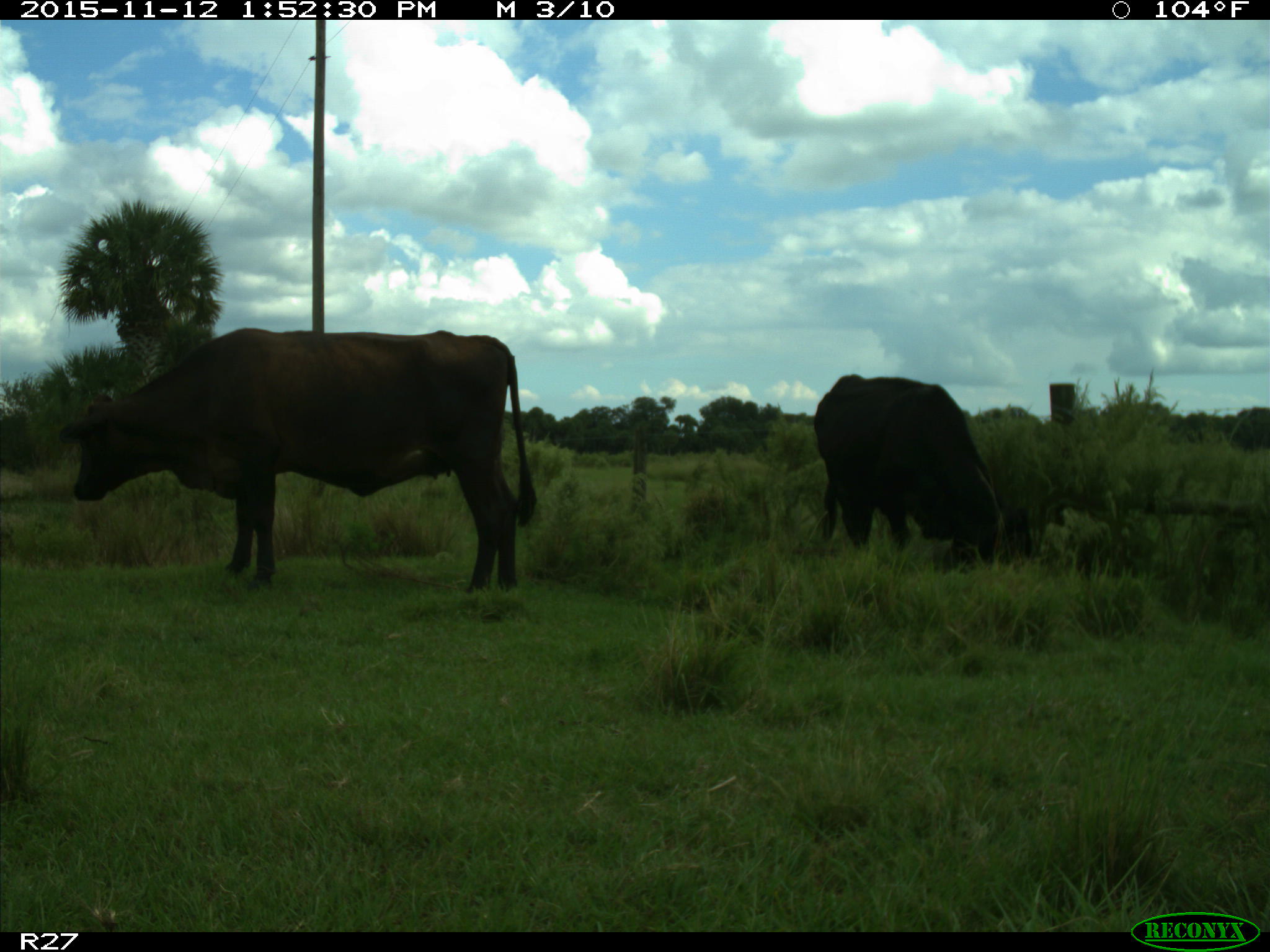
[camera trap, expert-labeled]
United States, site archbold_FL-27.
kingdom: Animalia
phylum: Chordata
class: Mammalia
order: Artiodactyla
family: Bovidae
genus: Bos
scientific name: Bos taurus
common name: domestic cow